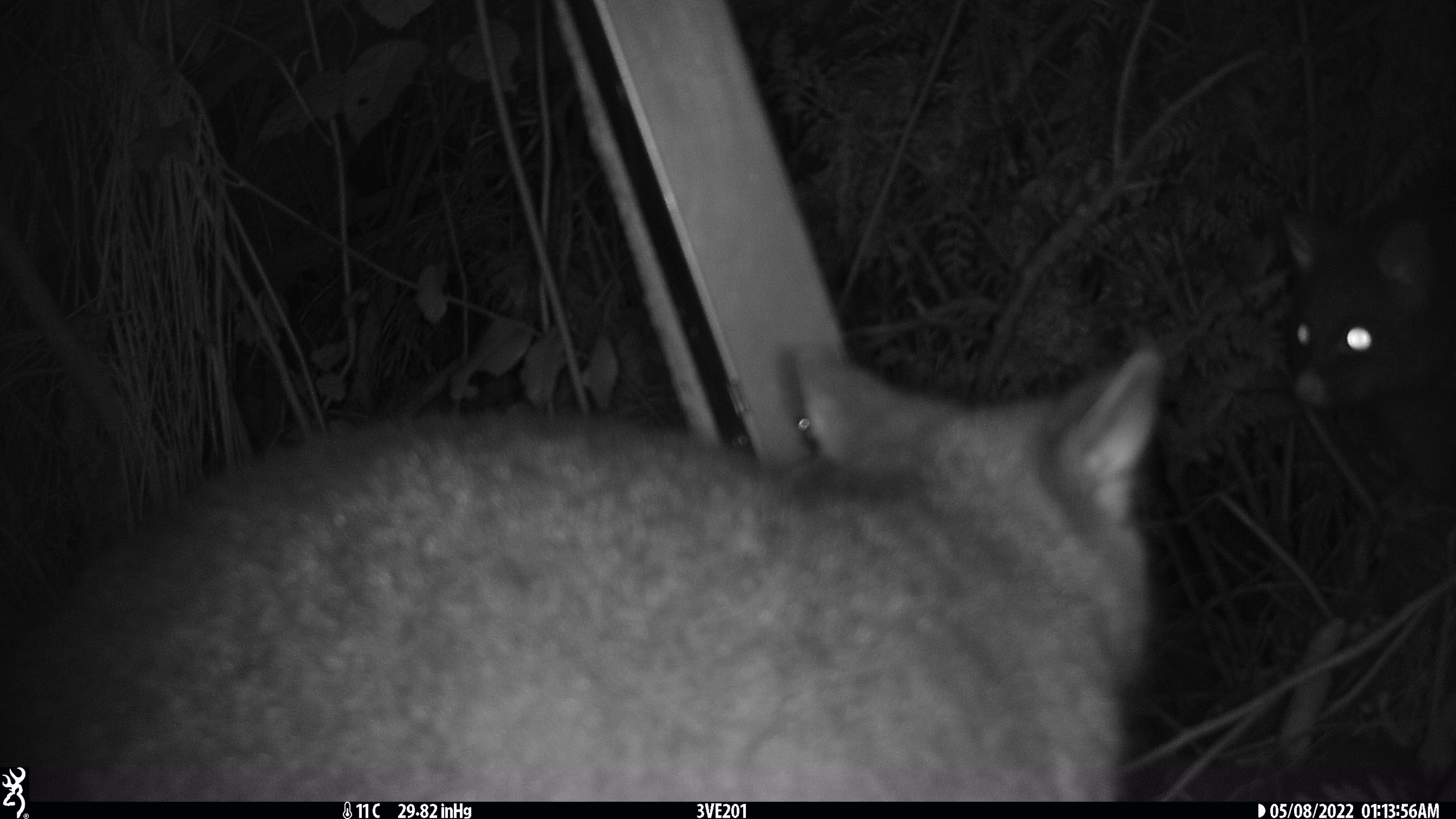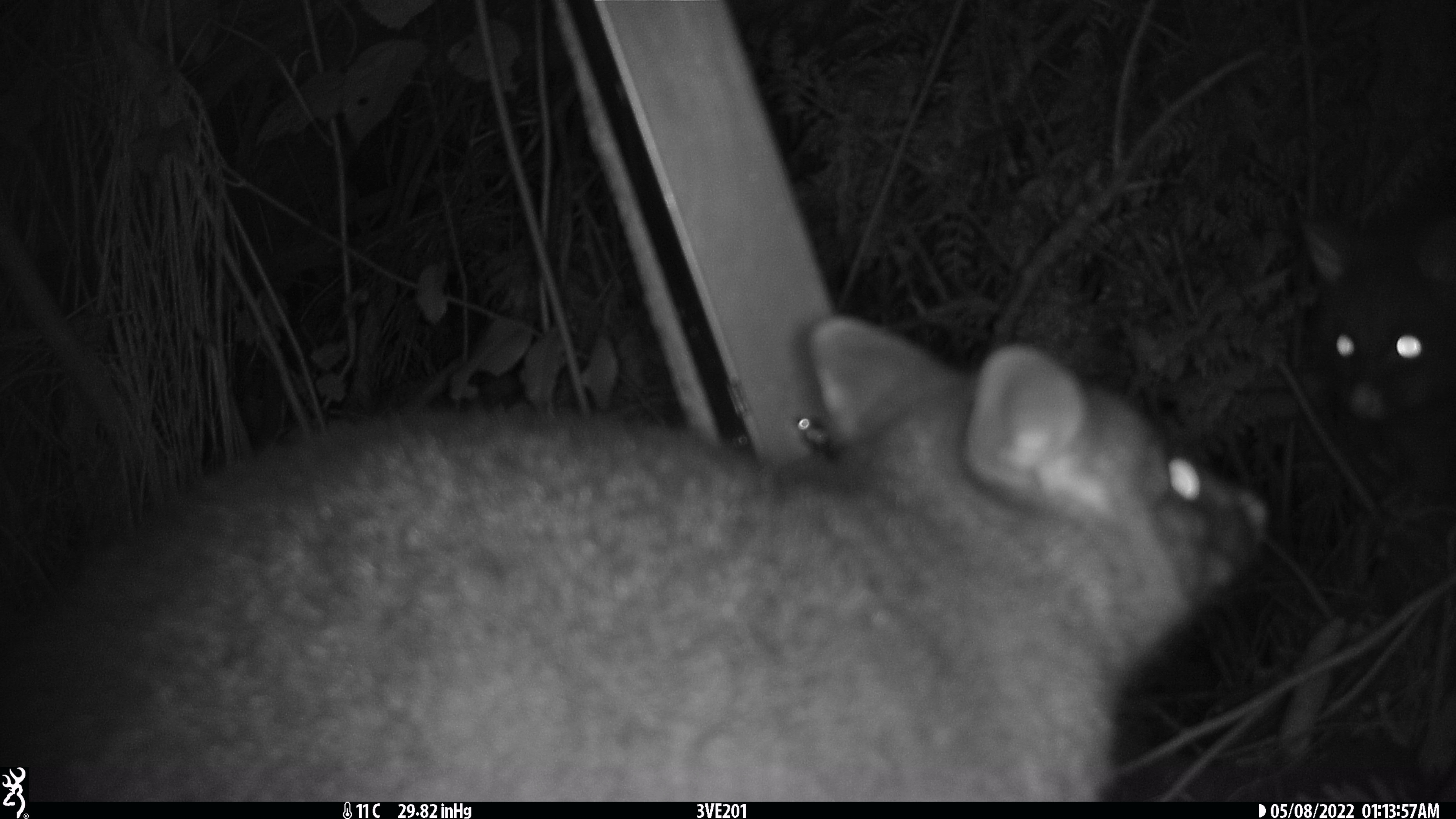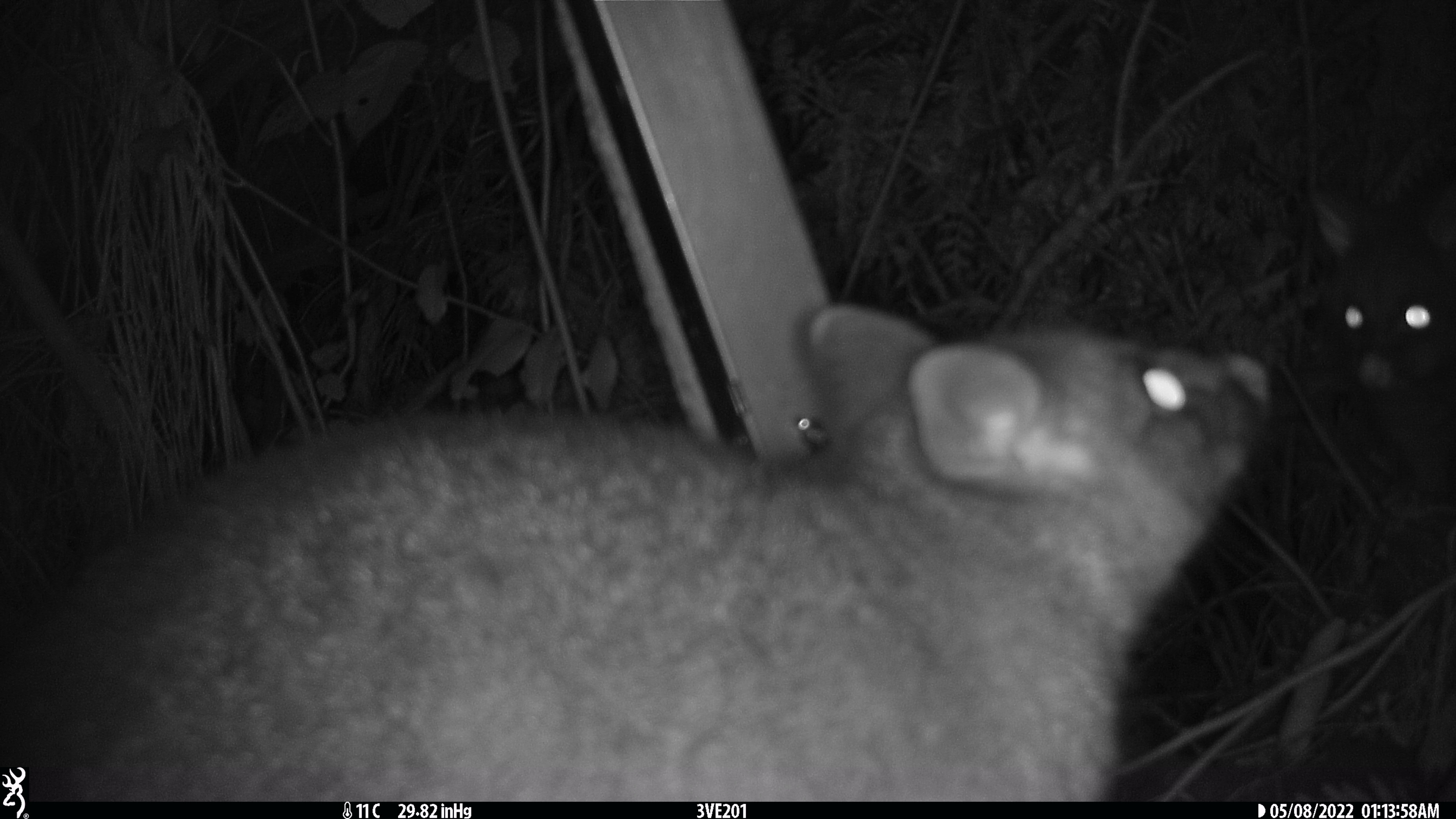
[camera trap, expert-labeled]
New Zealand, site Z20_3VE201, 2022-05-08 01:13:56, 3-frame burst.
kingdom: Animalia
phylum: Chordata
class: Mammalia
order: Diprotodontia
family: Phalangeridae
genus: Trichosurus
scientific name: Trichosurus vulpecula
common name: common brushtail possum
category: possum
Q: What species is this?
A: Possum (common brushtail possum) (Trichosurus vulpecula).